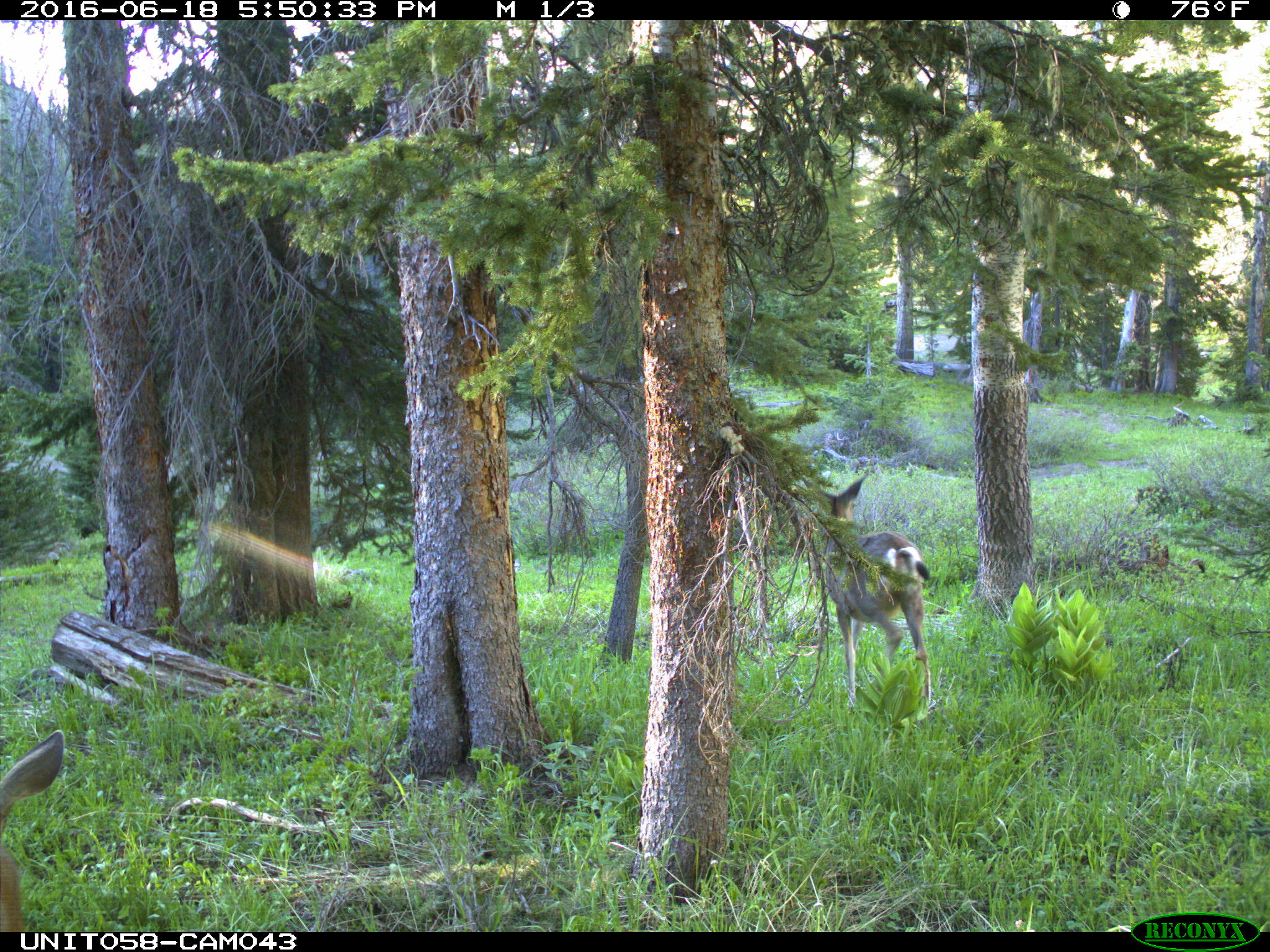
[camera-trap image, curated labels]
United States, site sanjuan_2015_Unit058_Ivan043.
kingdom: Animalia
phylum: Chordata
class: Mammalia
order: Artiodactyla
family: Cervidae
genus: Odocoileus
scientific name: Odocoileus hemionus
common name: mule deer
Odocoileus hemionus (mule deer).